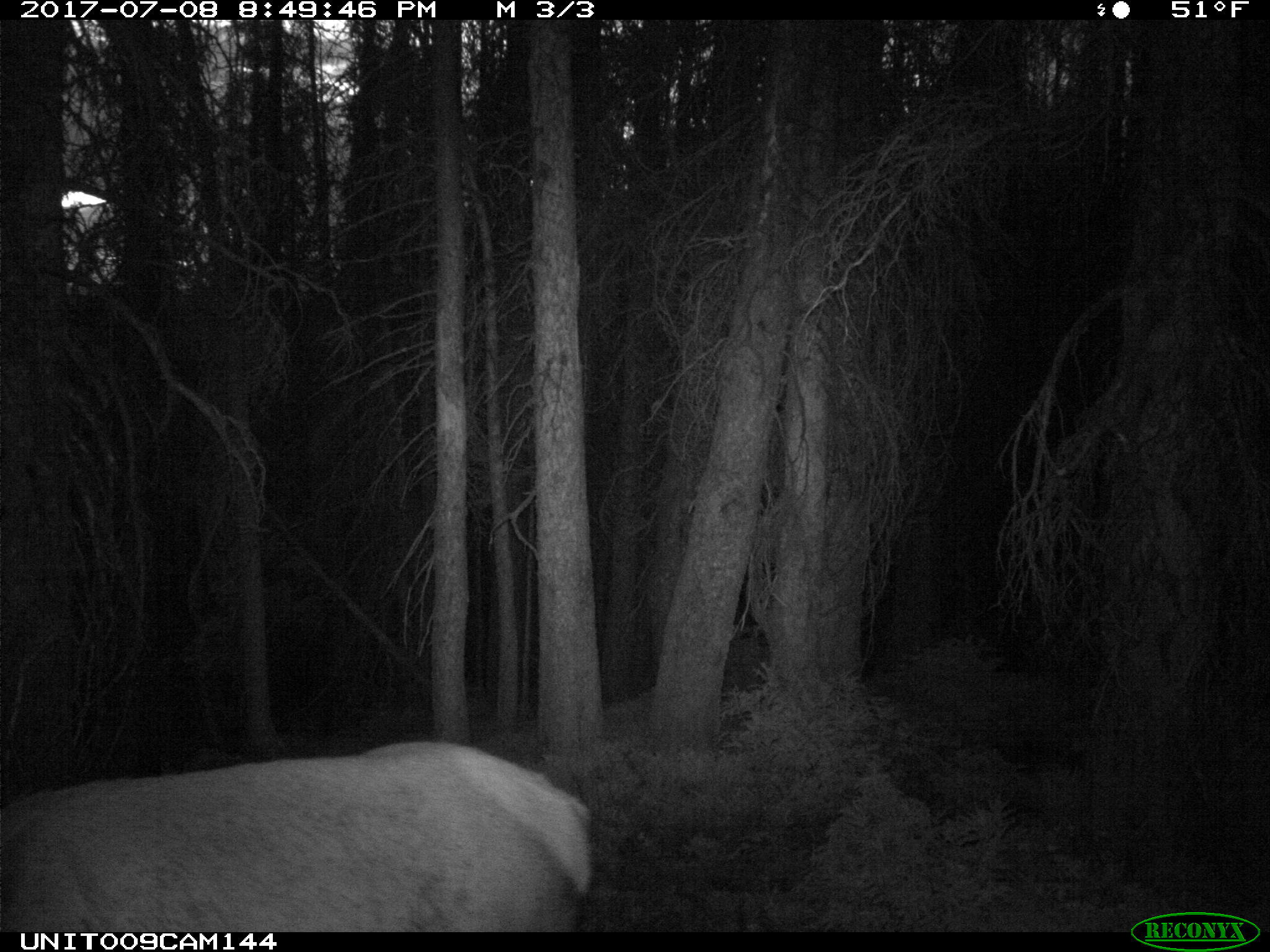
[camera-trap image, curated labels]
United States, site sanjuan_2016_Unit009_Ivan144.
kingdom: Animalia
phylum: Chordata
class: Mammalia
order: Artiodactyla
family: Cervidae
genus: Cervus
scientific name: Cervus elaphus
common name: red deer